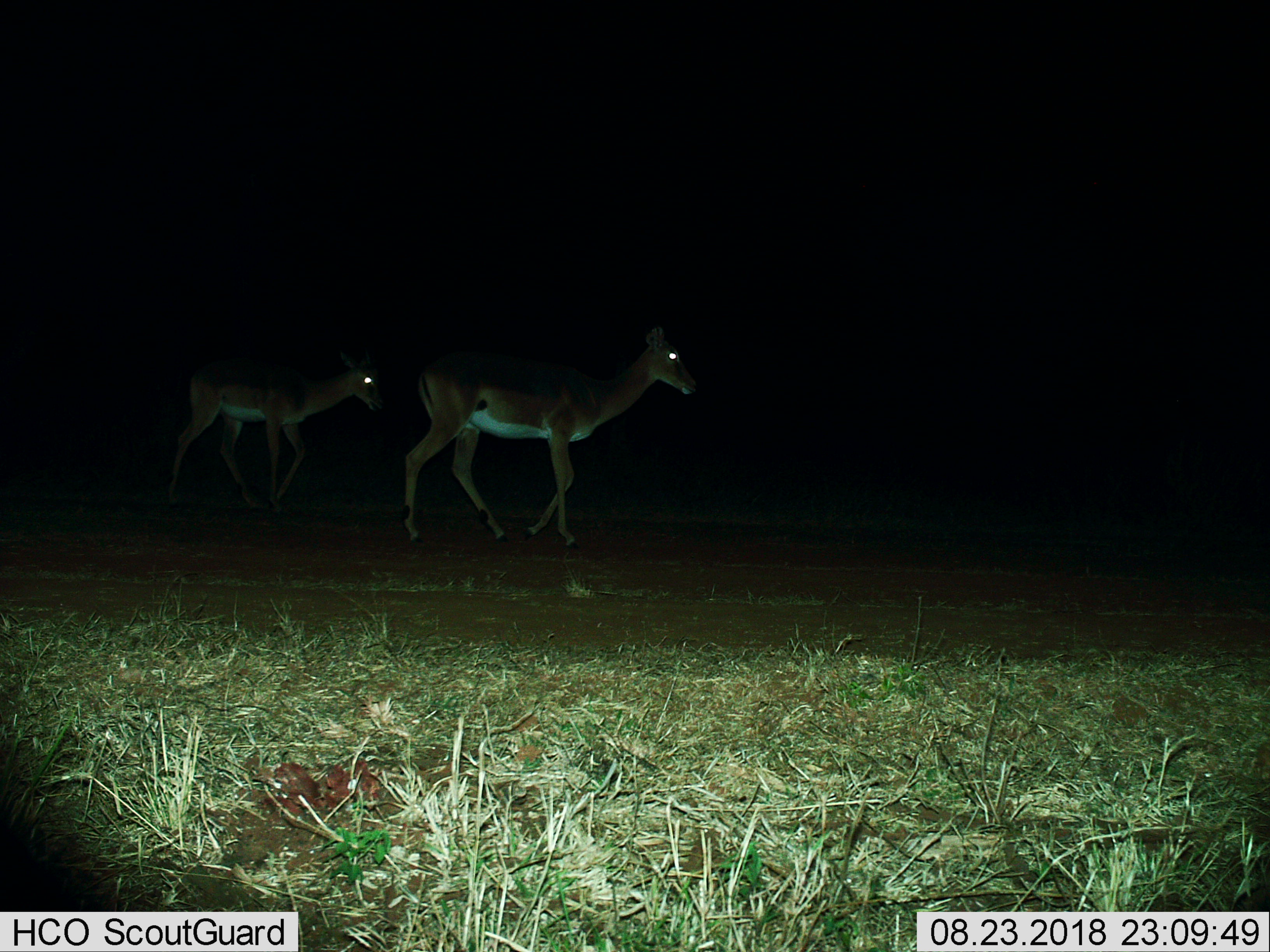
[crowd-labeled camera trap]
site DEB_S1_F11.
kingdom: Animalia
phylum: Chordata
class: Mammalia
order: Artiodactyla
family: Bovidae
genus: Aepyceros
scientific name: Aepyceros melampus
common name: impala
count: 2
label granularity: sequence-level